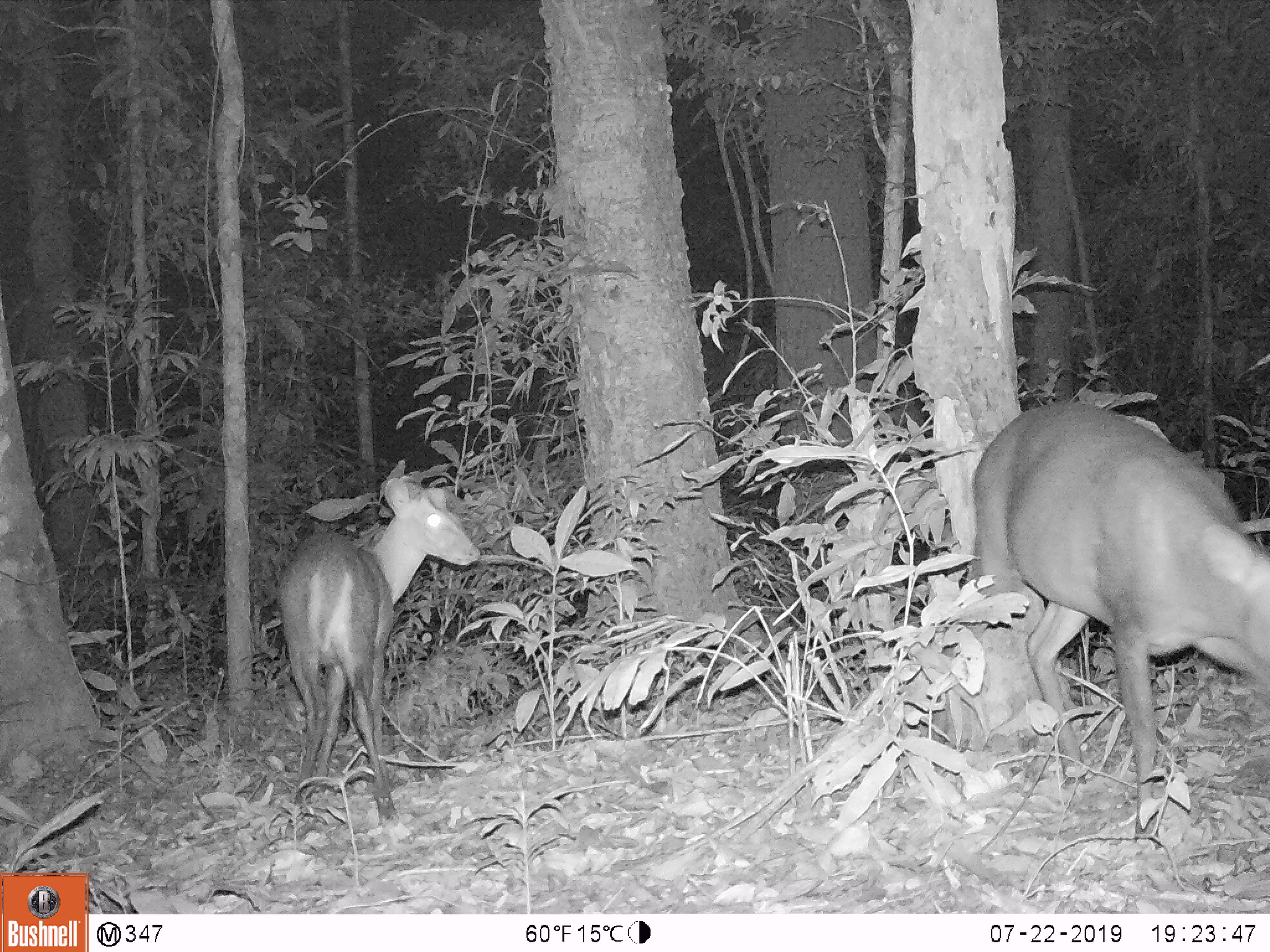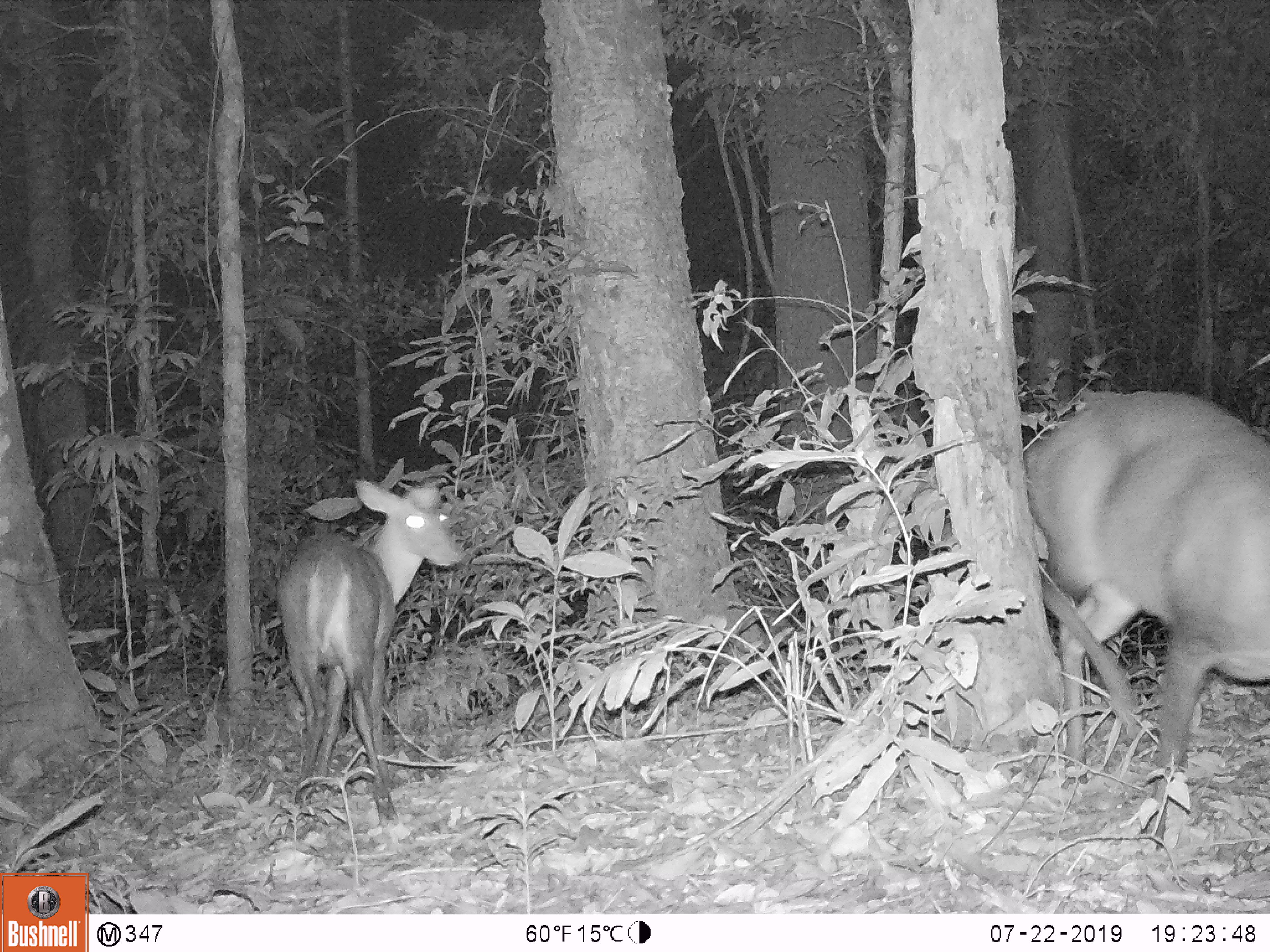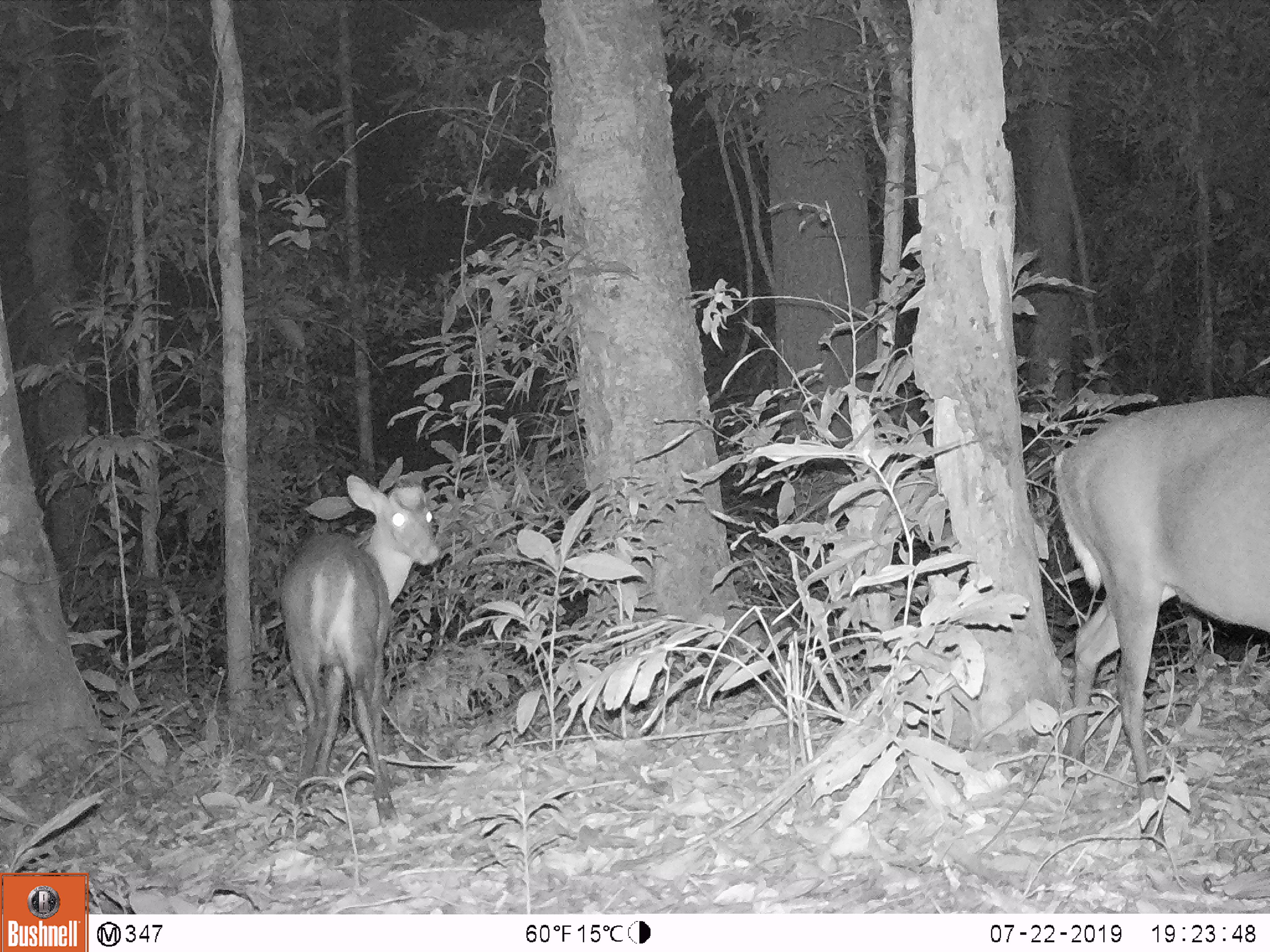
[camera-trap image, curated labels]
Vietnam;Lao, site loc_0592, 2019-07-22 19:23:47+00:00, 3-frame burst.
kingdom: Animalia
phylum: Chordata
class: Mammalia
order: Artiodactyla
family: Cervidae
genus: Muntiacus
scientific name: Muntiacus rooseveltorum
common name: roosevelt's muntjac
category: roosevelts muntjac group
Roosevelts muntjac group (roosevelt's muntjac) (Muntiacus rooseveltorum). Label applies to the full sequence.